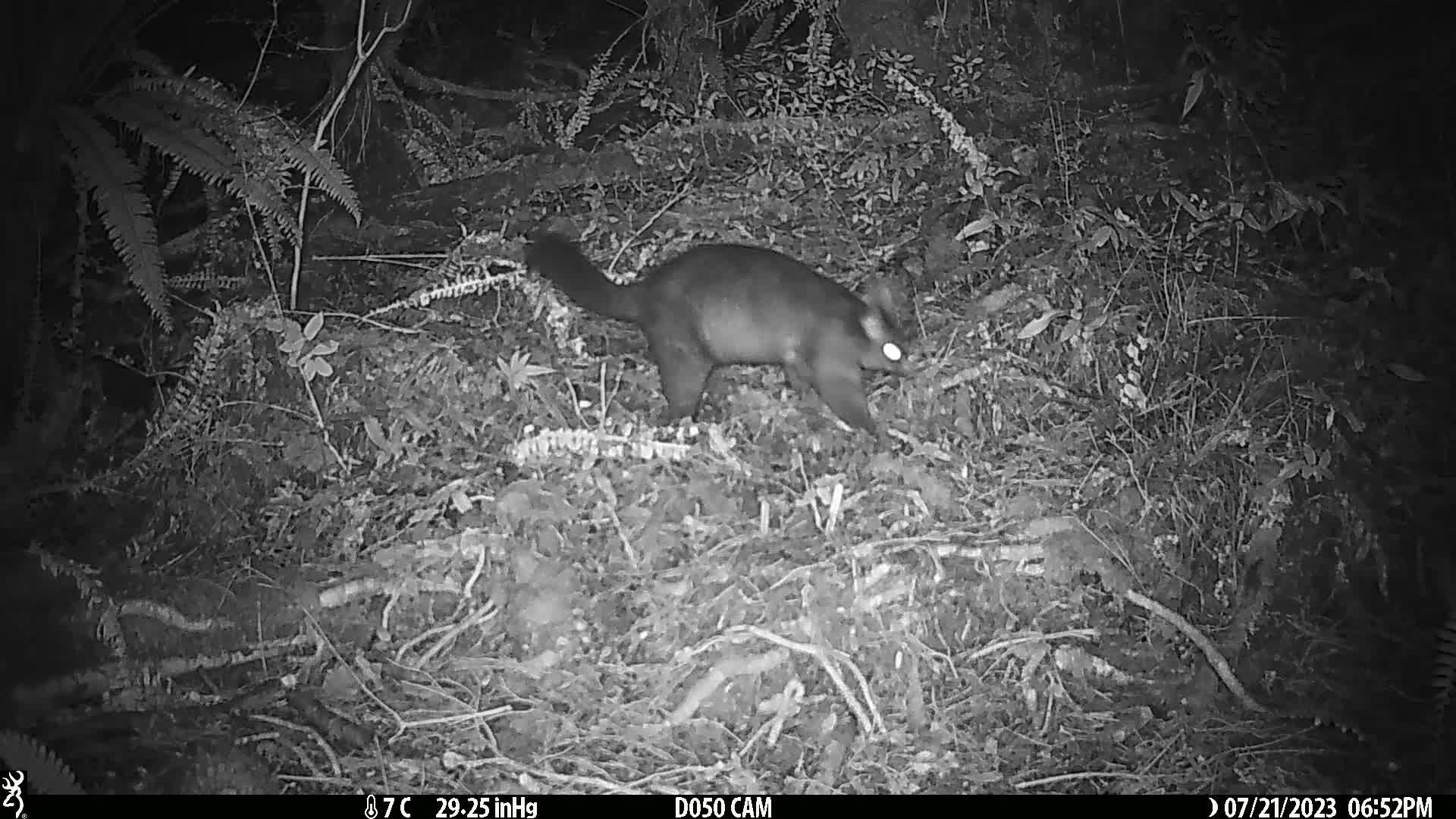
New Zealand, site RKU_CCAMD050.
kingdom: Animalia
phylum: Chordata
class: Mammalia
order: Diprotodontia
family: Phalangeridae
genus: Trichosurus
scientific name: Trichosurus vulpecula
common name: common brushtail possum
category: possum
Possum (common brushtail possum) (Trichosurus vulpecula).